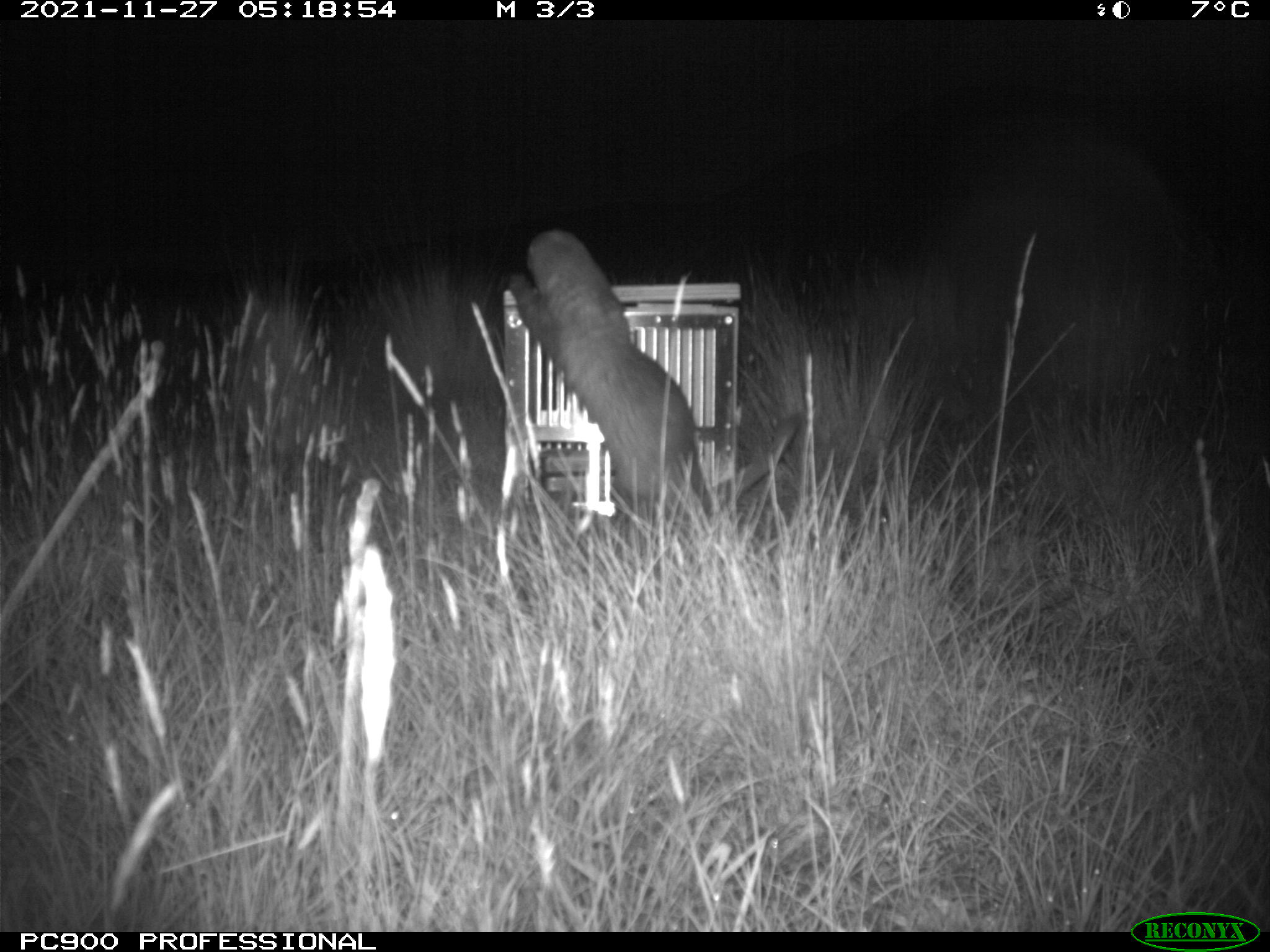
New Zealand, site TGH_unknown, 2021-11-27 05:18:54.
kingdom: Animalia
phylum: Chordata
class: Mammalia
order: Carnivora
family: Mustelidae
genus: Mustela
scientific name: Mustela furo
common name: ferret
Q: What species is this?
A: Ferret (Mustela furo).